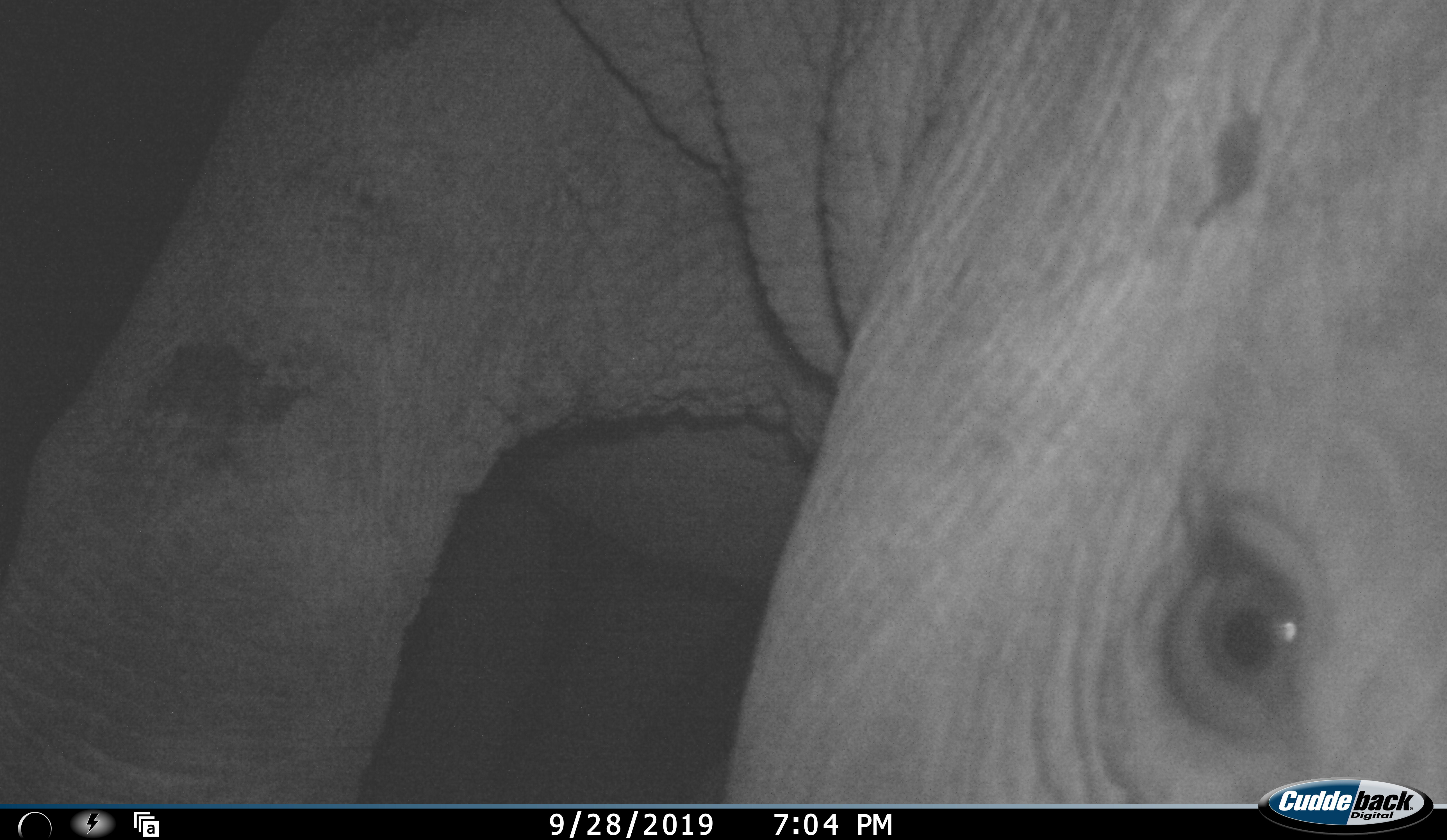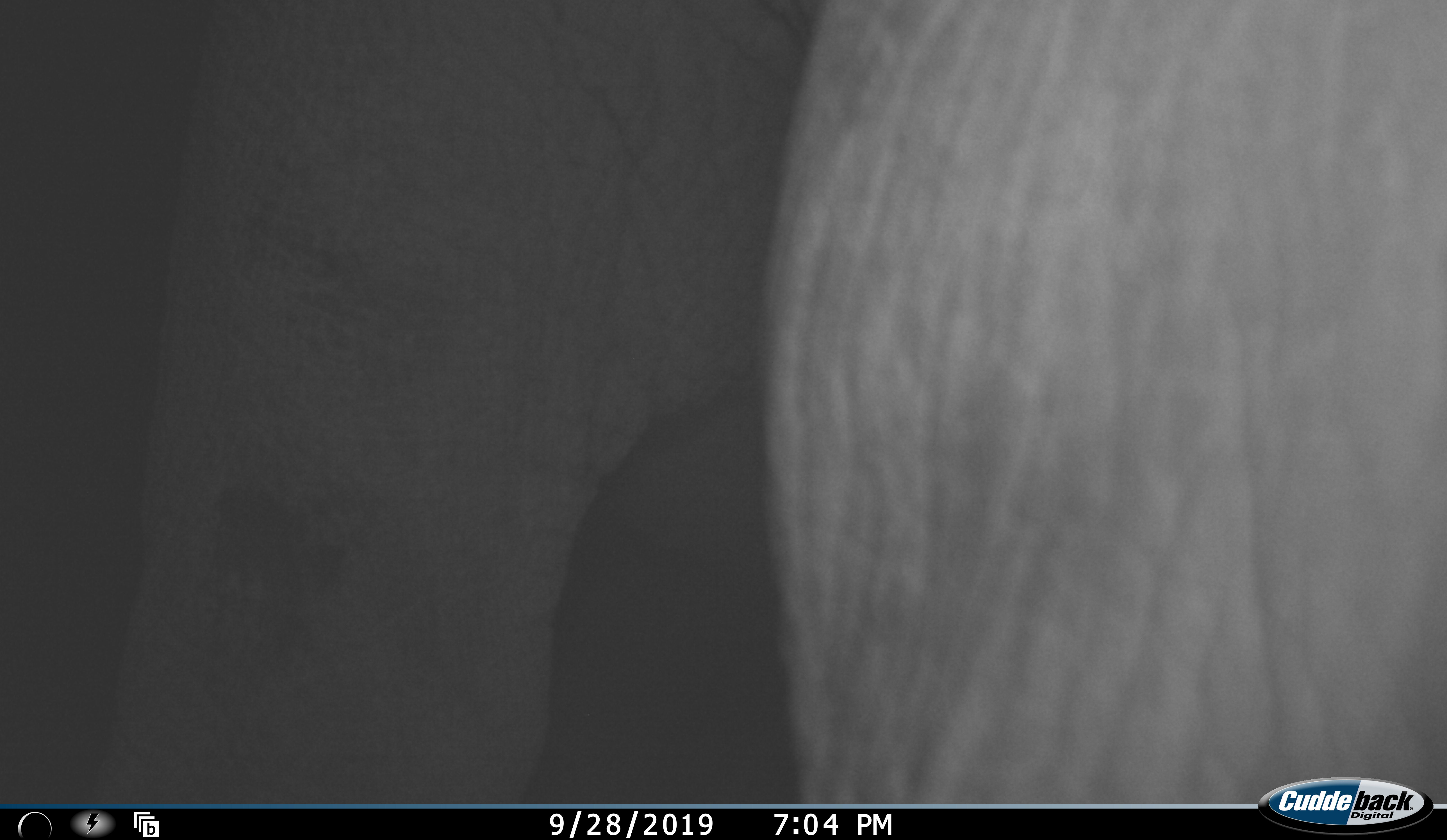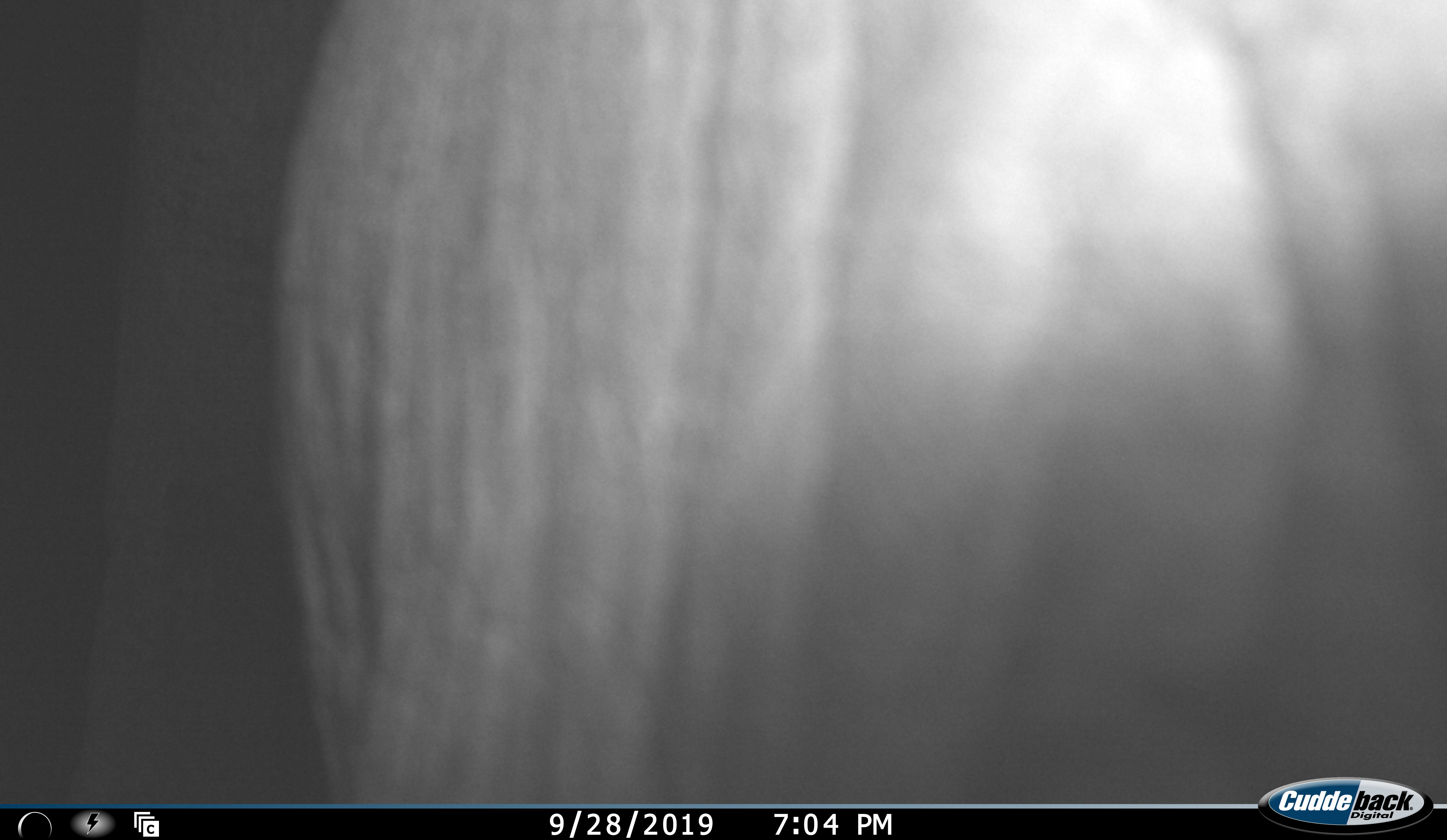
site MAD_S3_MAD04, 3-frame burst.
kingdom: Animalia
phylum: Chordata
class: Mammalia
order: Proboscidea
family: Elephantidae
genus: Loxodonta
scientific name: Loxodonta africana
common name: african bush elephant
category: elephant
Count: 1.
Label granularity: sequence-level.